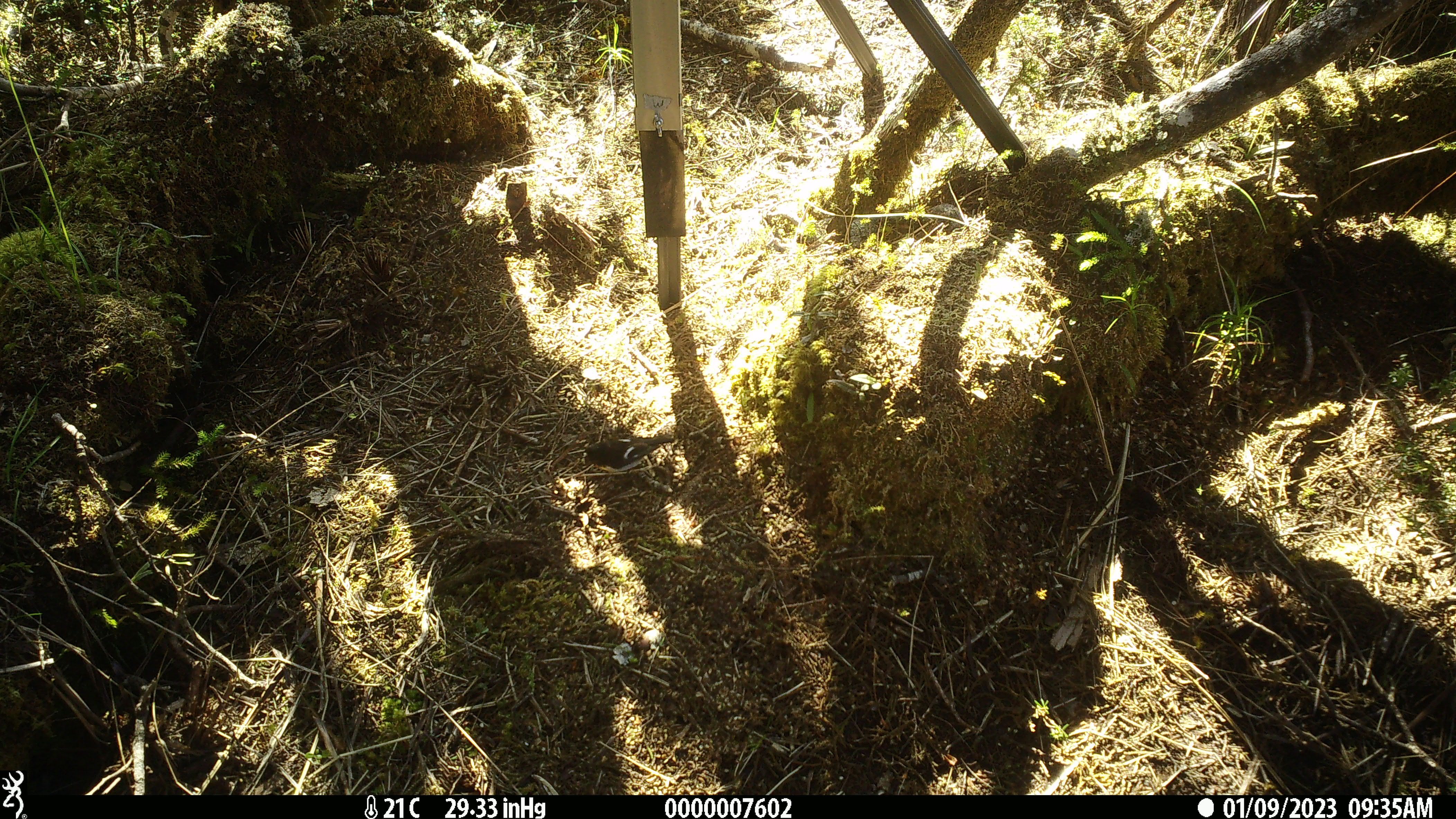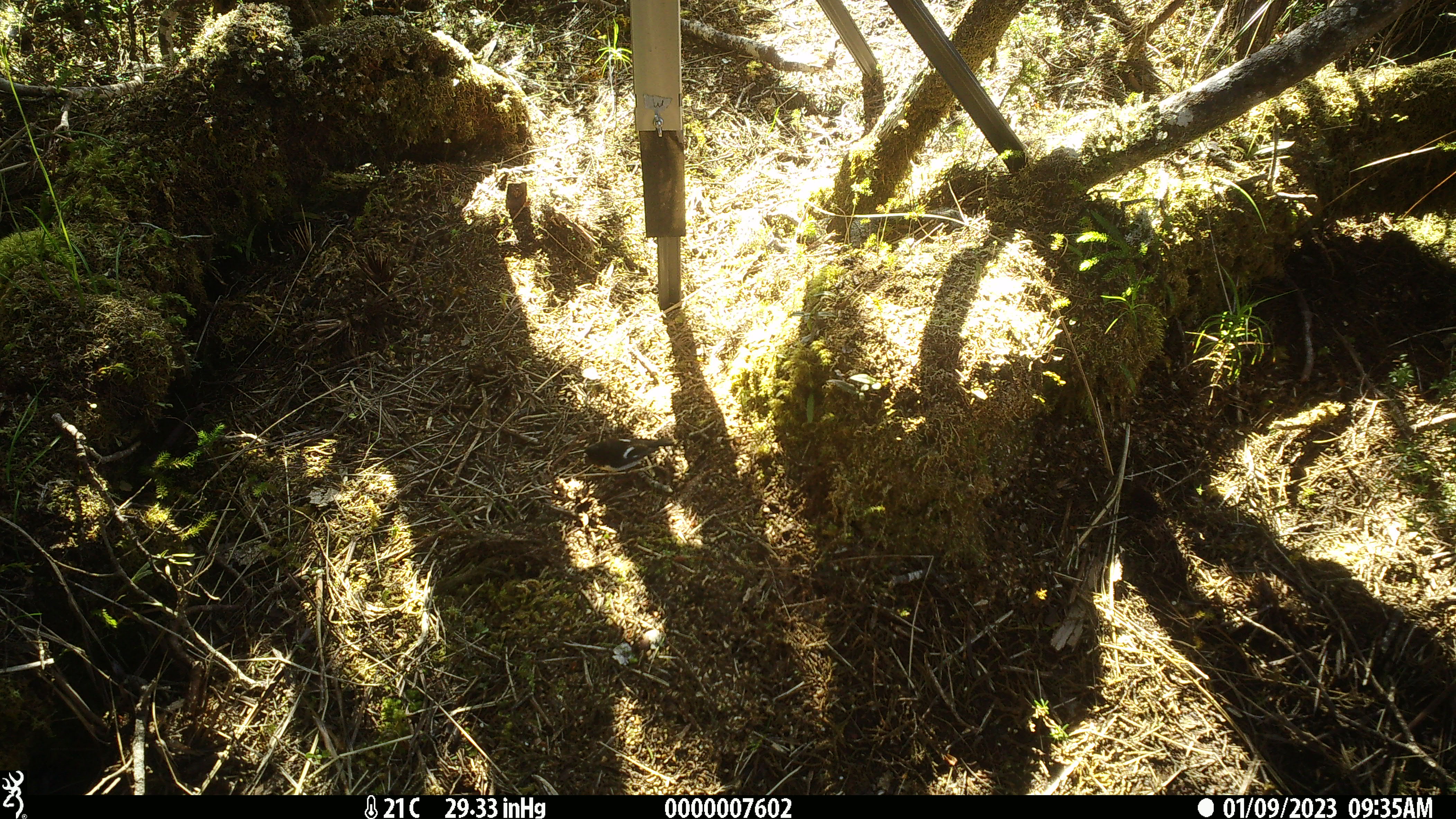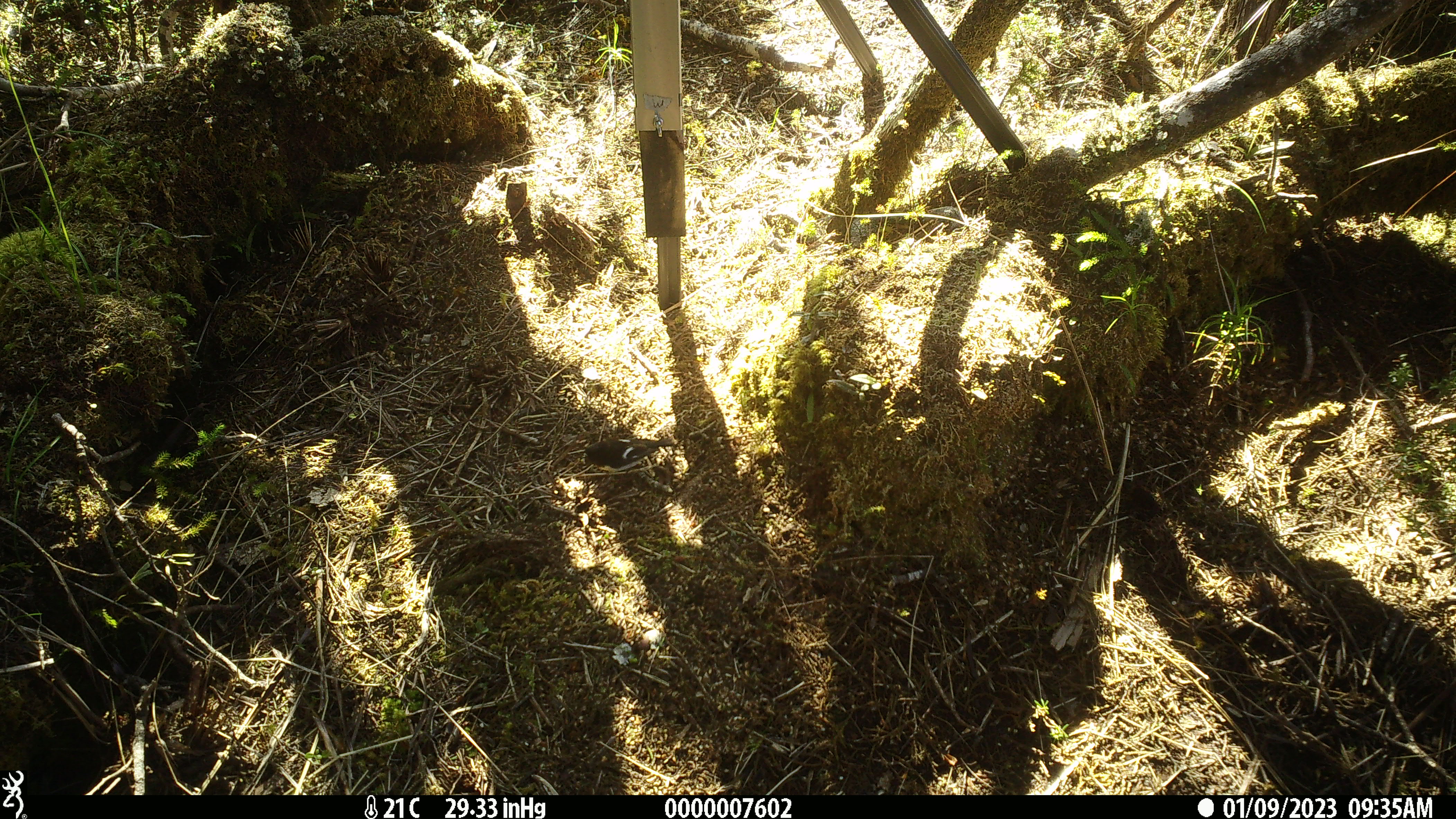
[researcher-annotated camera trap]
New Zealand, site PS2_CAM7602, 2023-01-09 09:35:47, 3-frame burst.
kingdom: Animalia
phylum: Chordata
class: Aves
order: Passeriformes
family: Petroicidae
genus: Petroica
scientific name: Petroica macrocephala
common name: tomtit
Tomtit (Petroica macrocephala).